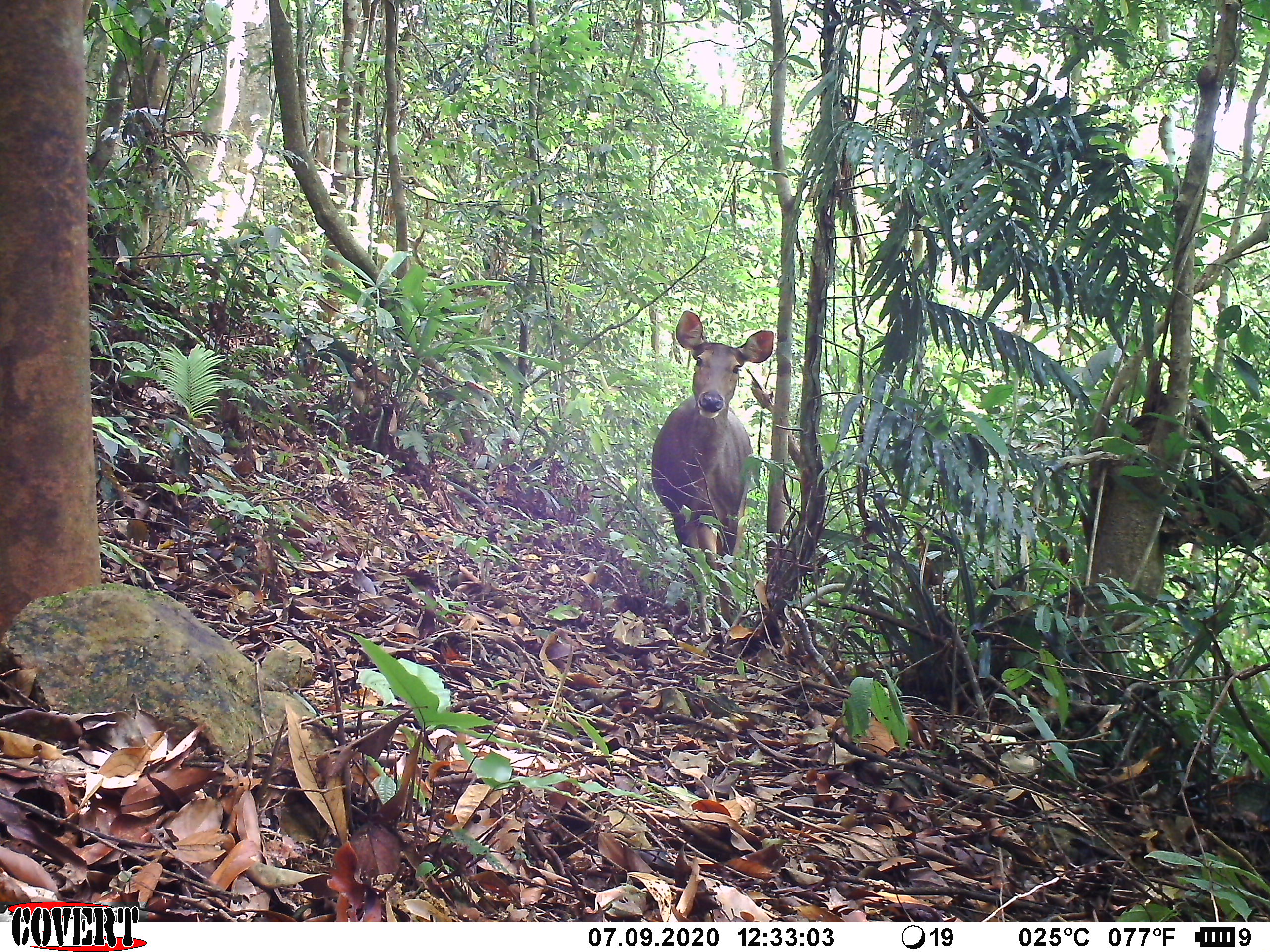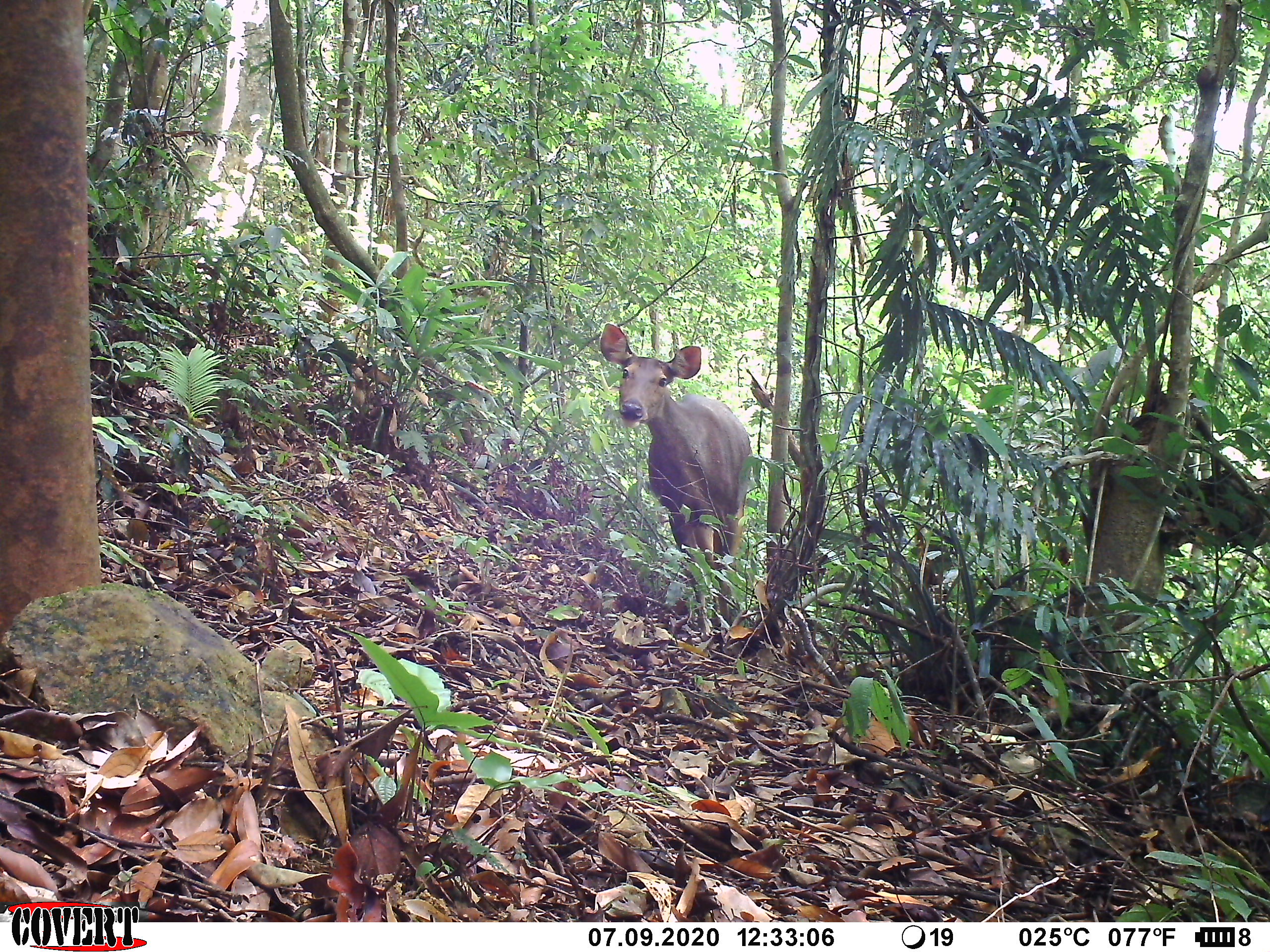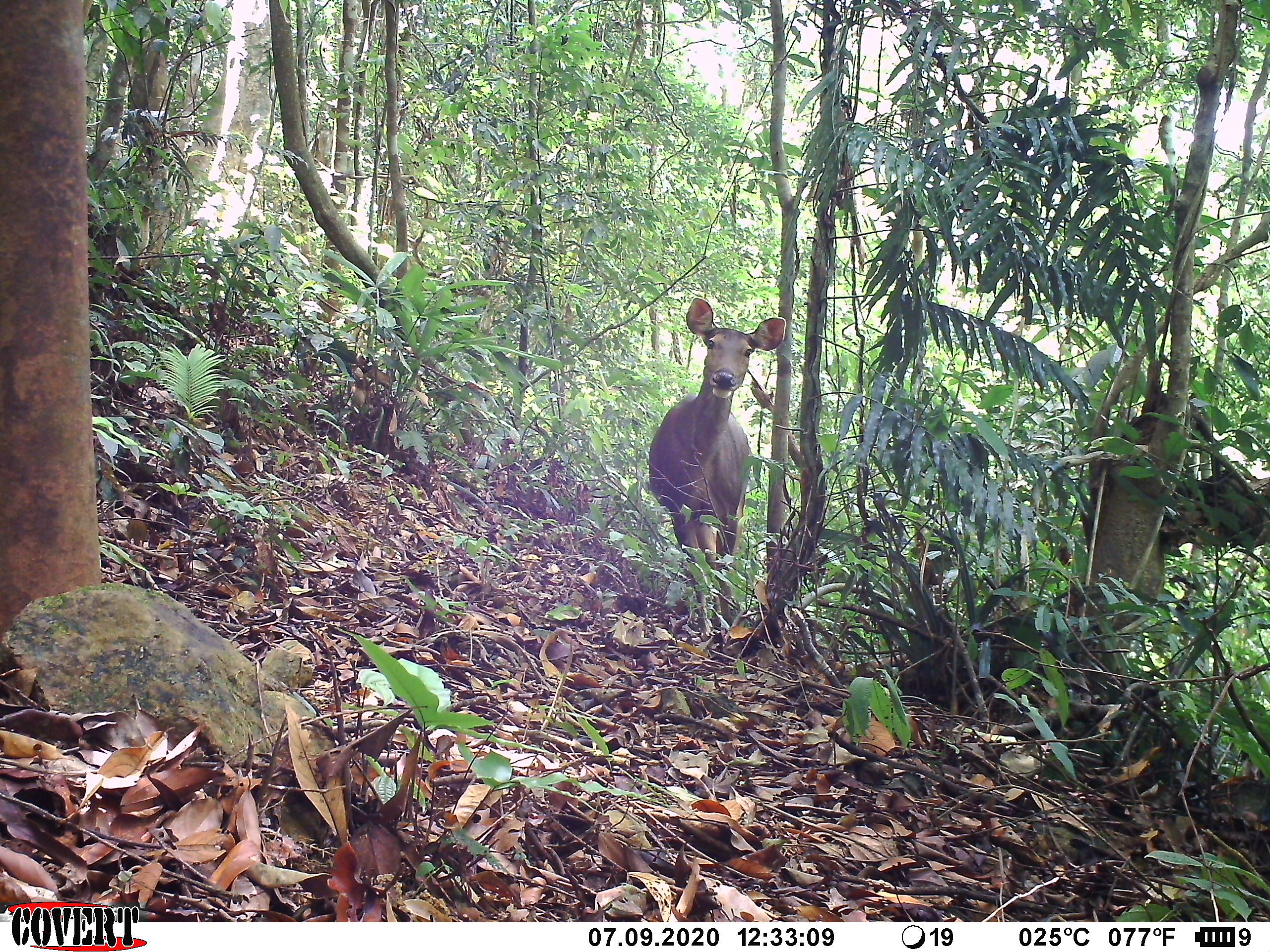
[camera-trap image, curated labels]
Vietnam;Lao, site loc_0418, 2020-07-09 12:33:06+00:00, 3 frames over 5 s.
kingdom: Animalia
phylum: Chordata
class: Mammalia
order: Artiodactyla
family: Cervidae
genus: Rusa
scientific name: Rusa unicolor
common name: sambar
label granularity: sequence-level